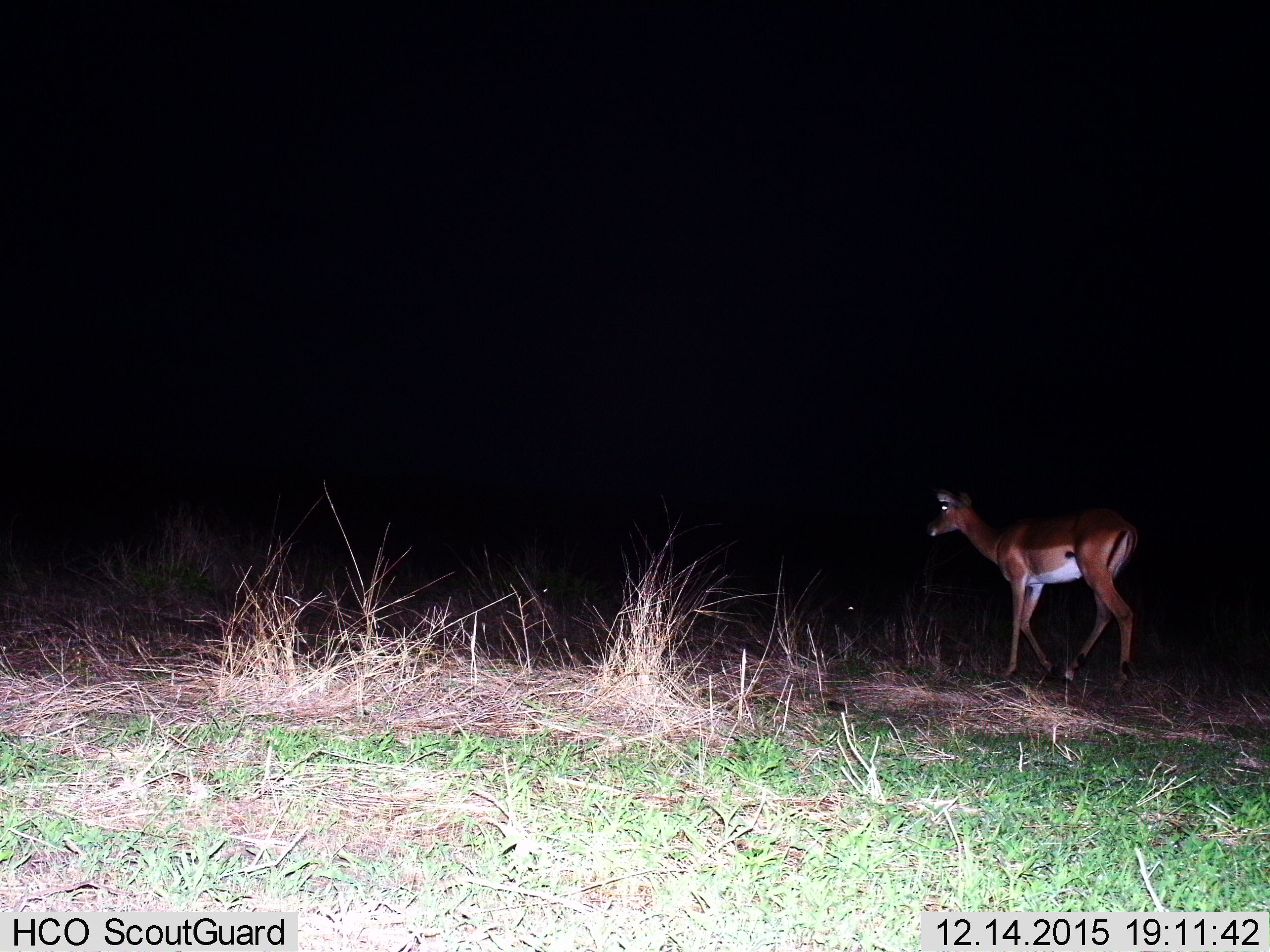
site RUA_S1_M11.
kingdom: Animalia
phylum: Chordata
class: Mammalia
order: Artiodactyla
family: Bovidae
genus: Aepyceros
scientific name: Aepyceros melampus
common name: impala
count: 1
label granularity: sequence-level